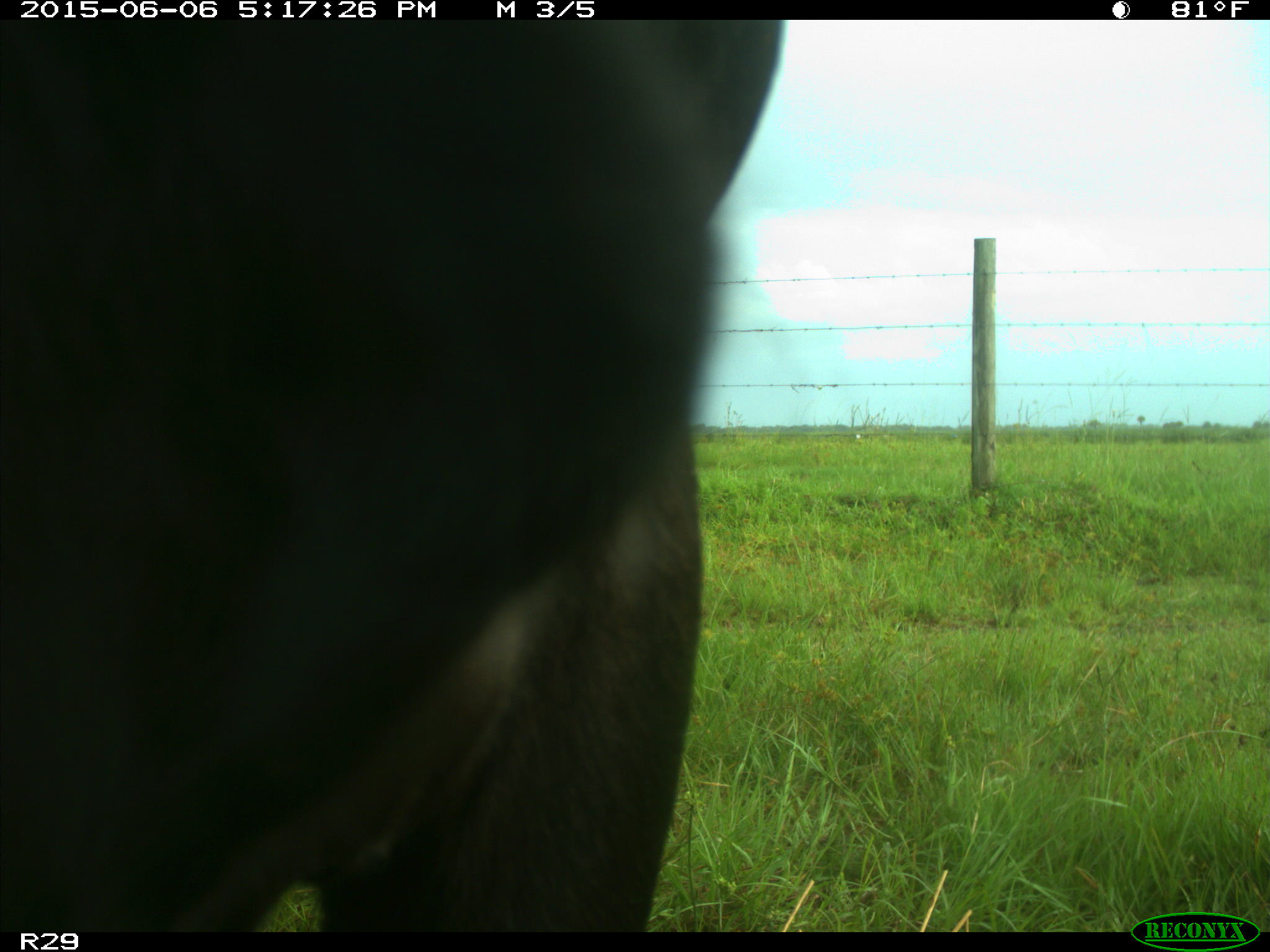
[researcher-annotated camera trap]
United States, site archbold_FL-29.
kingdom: Animalia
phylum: Chordata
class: Mammalia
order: Artiodactyla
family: Bovidae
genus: Bos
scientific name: Bos taurus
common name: domestic cow